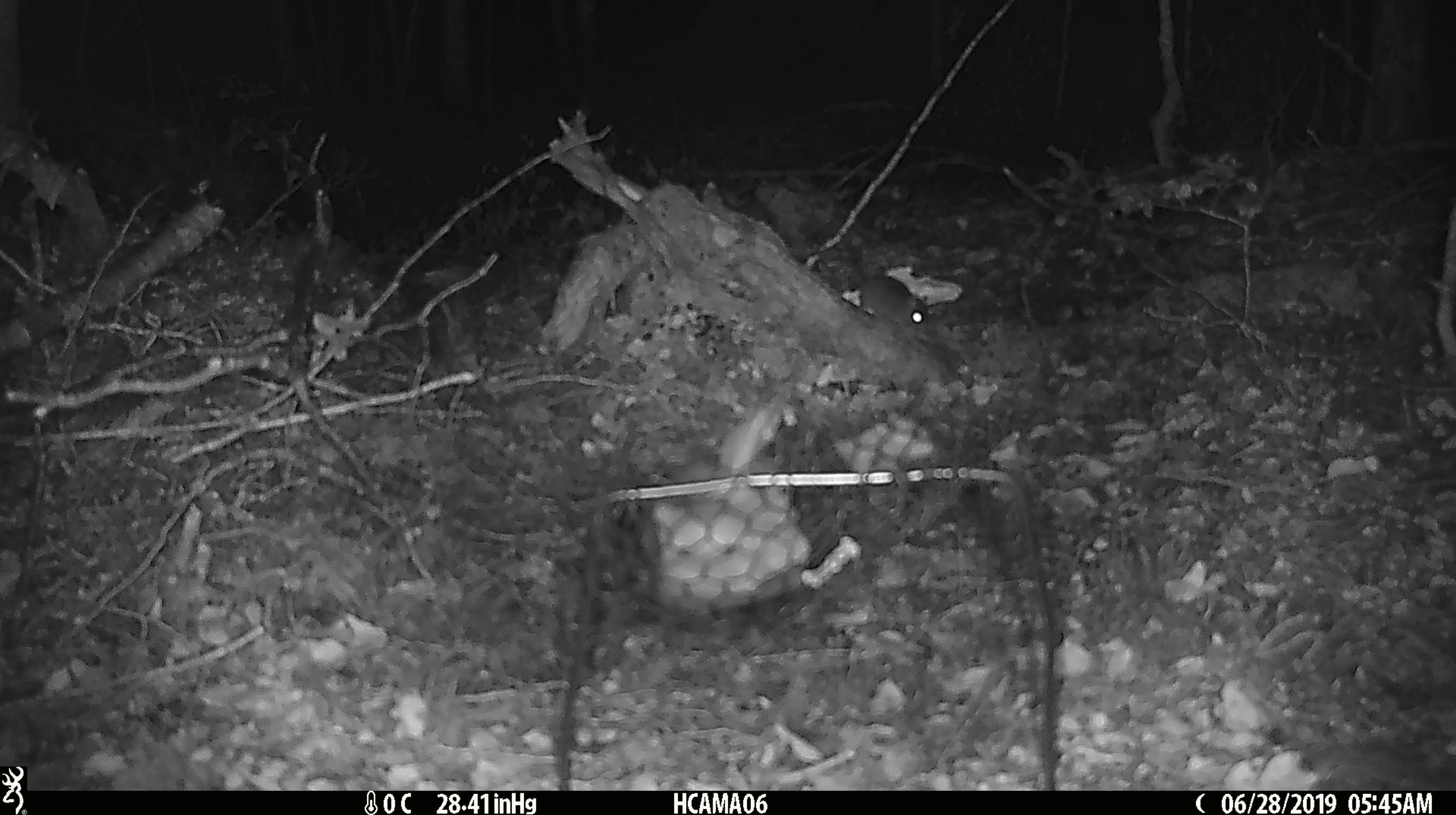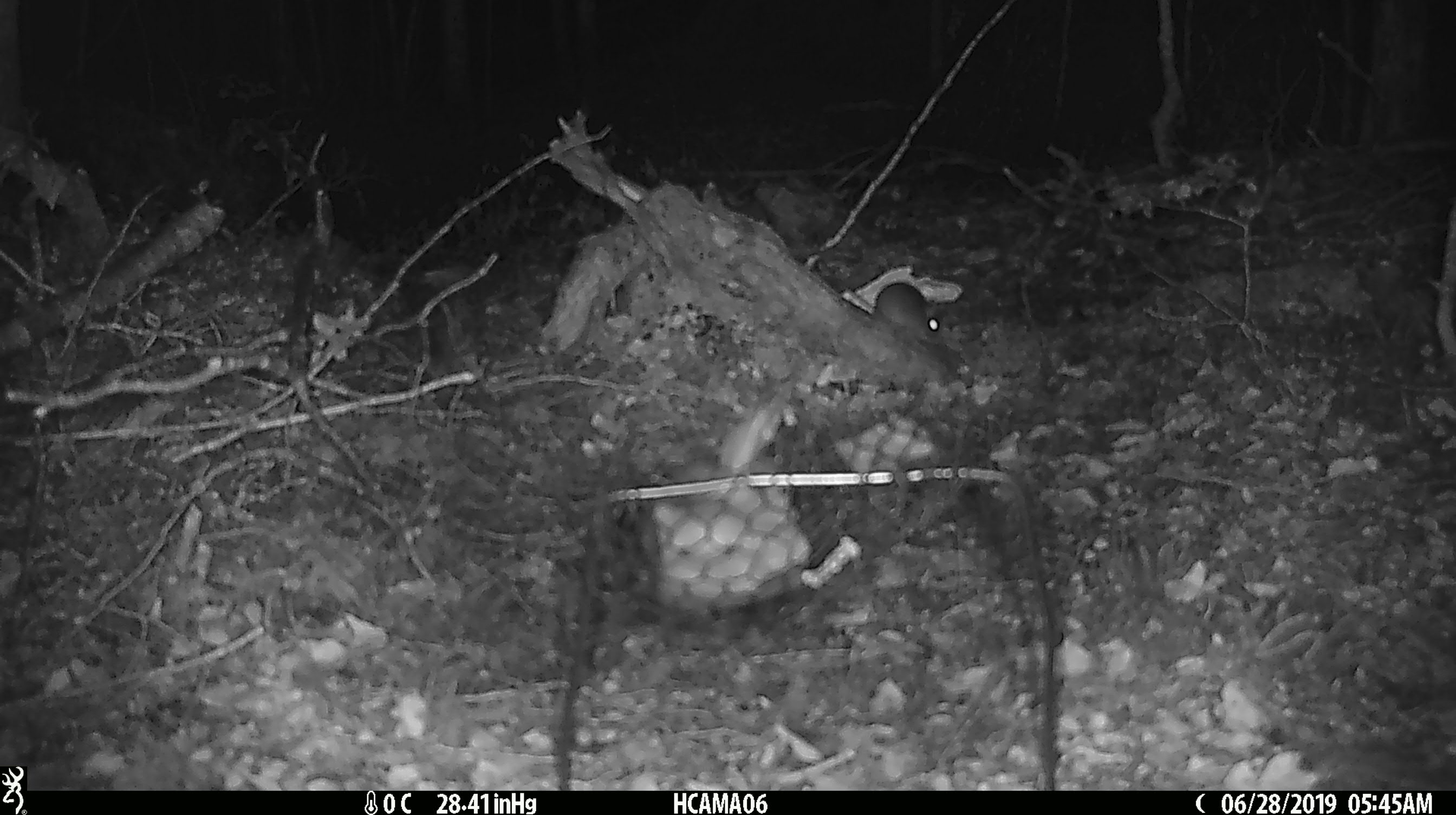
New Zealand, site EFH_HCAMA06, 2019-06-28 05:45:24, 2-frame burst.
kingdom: Animalia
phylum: Chordata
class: Mammalia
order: Rodentia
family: Muridae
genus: Mus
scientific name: Mus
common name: mouse